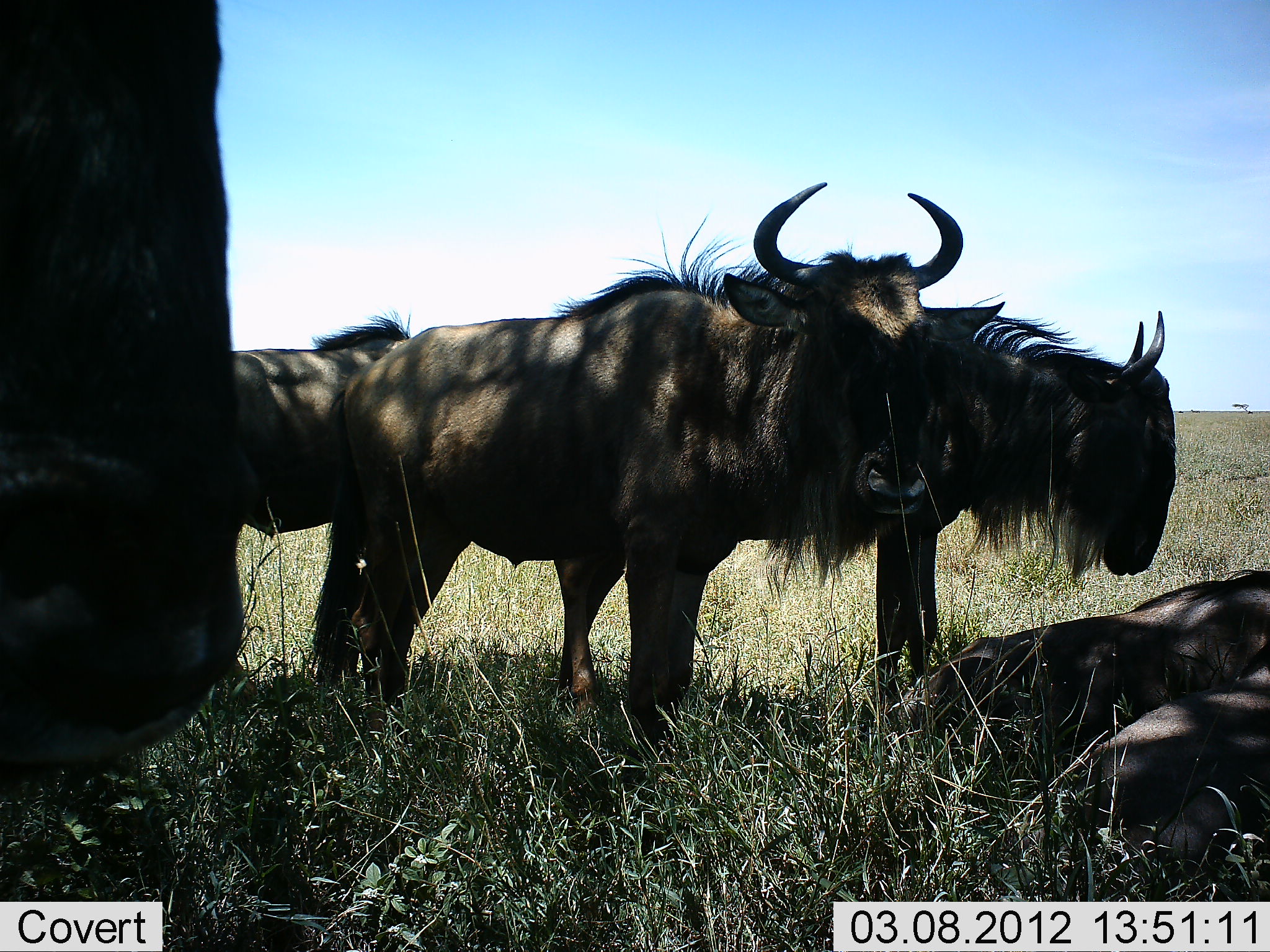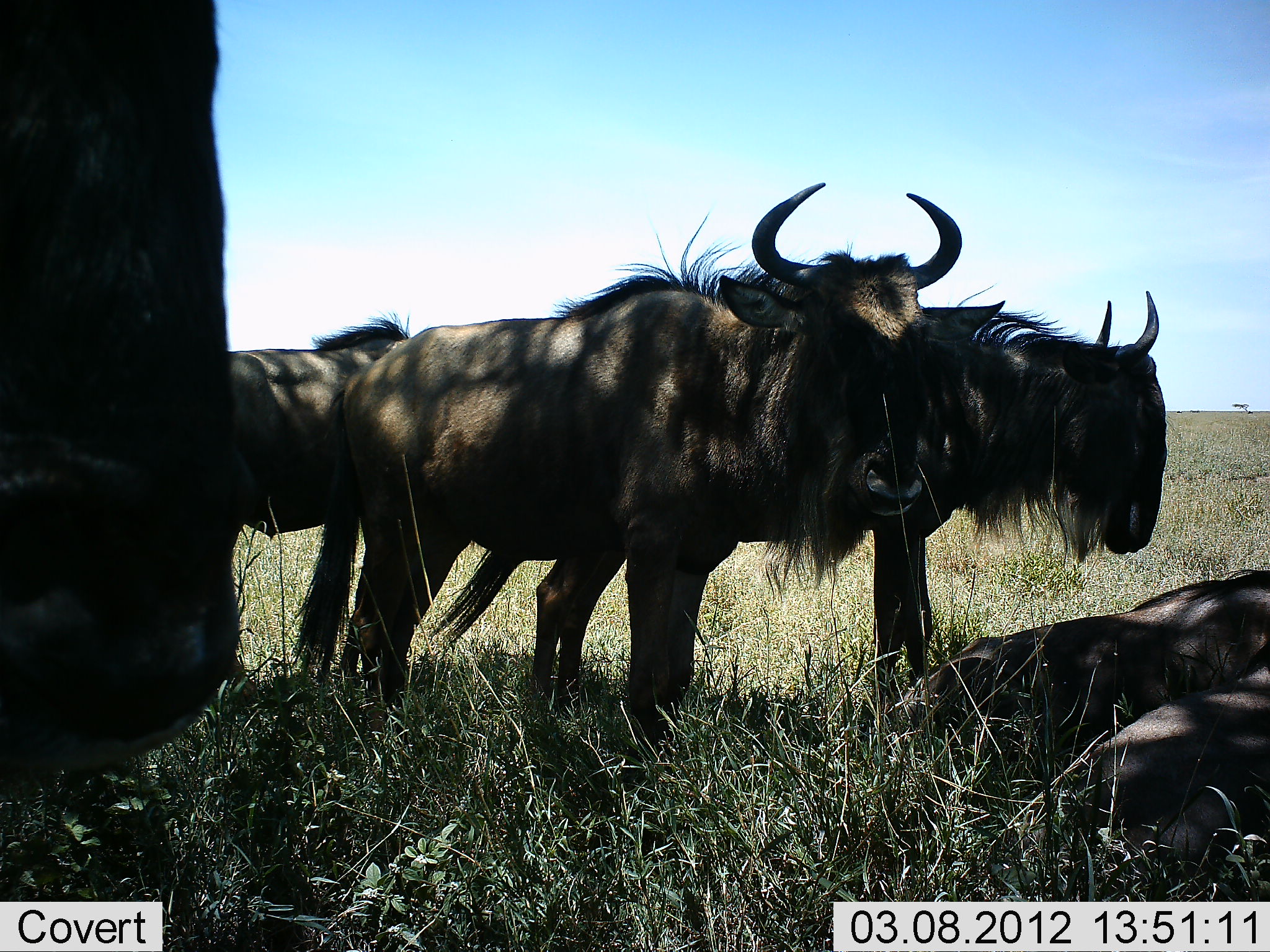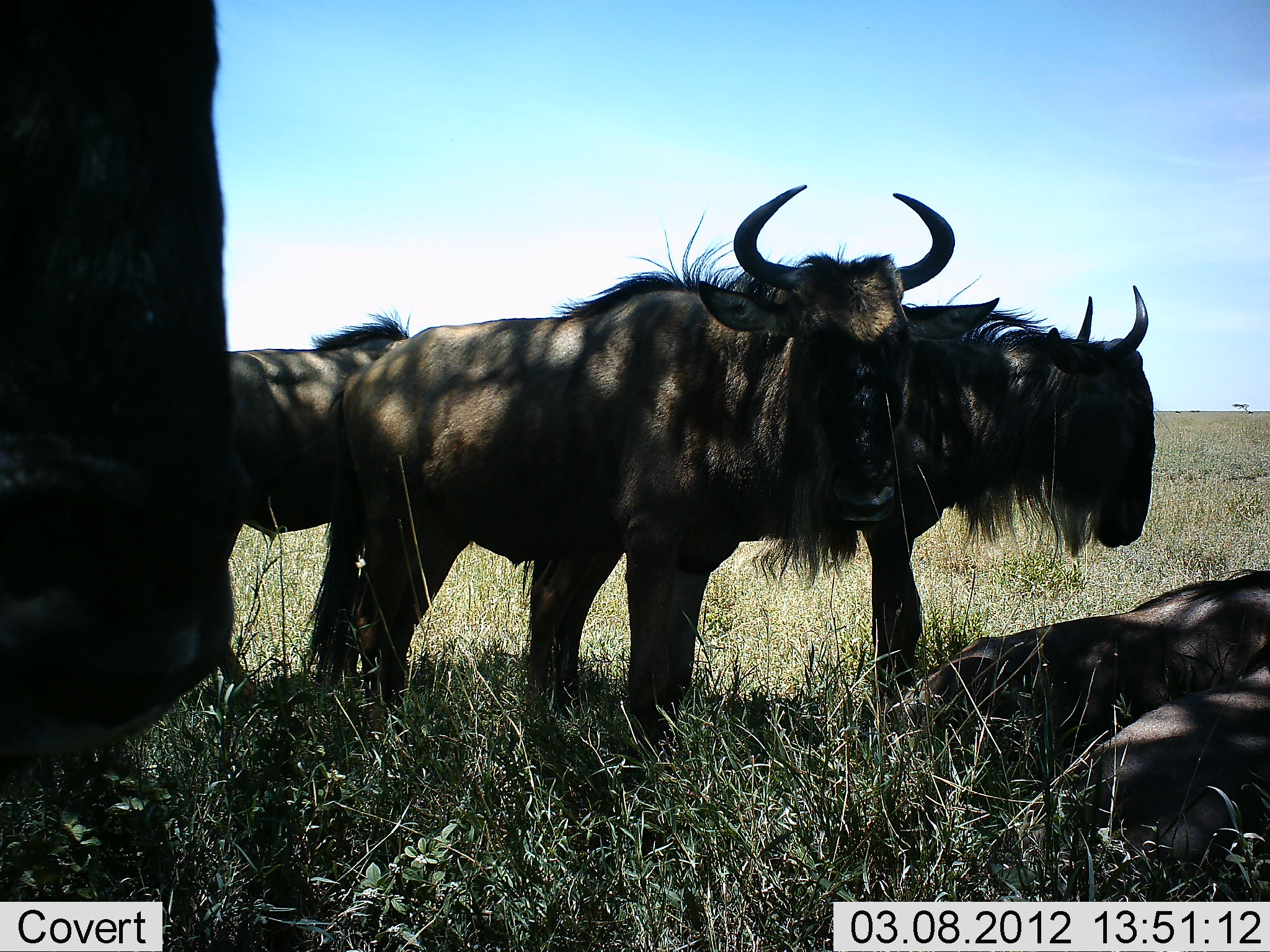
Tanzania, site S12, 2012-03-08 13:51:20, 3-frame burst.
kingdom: Animalia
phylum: Chordata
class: Mammalia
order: Artiodactyla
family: Bovidae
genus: Connochaetes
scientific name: Connochaetes taurinus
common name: blue wildebeest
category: wildebeest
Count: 6.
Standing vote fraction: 79%.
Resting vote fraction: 93%.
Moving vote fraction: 0%.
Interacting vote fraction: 0%.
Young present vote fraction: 0%.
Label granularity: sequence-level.